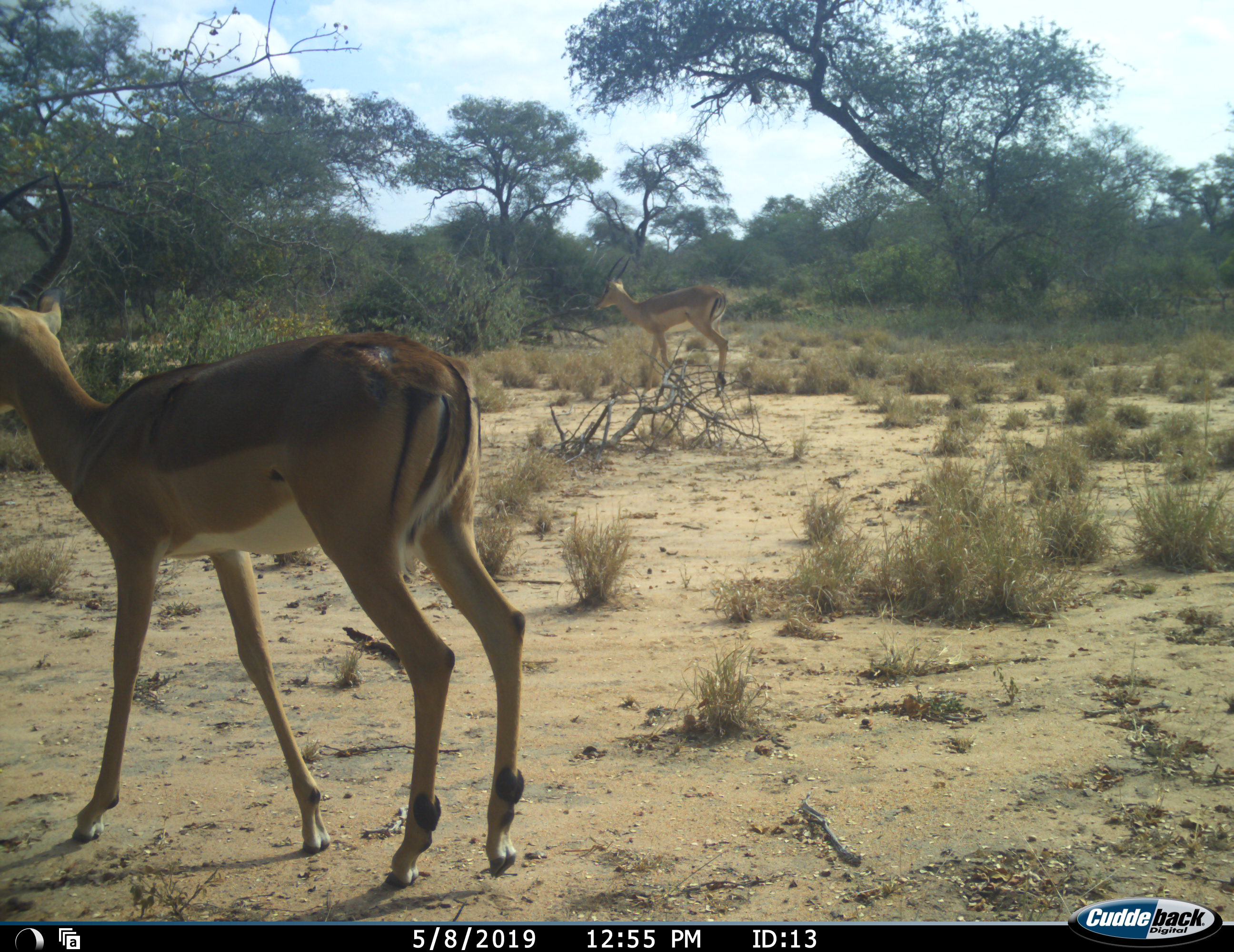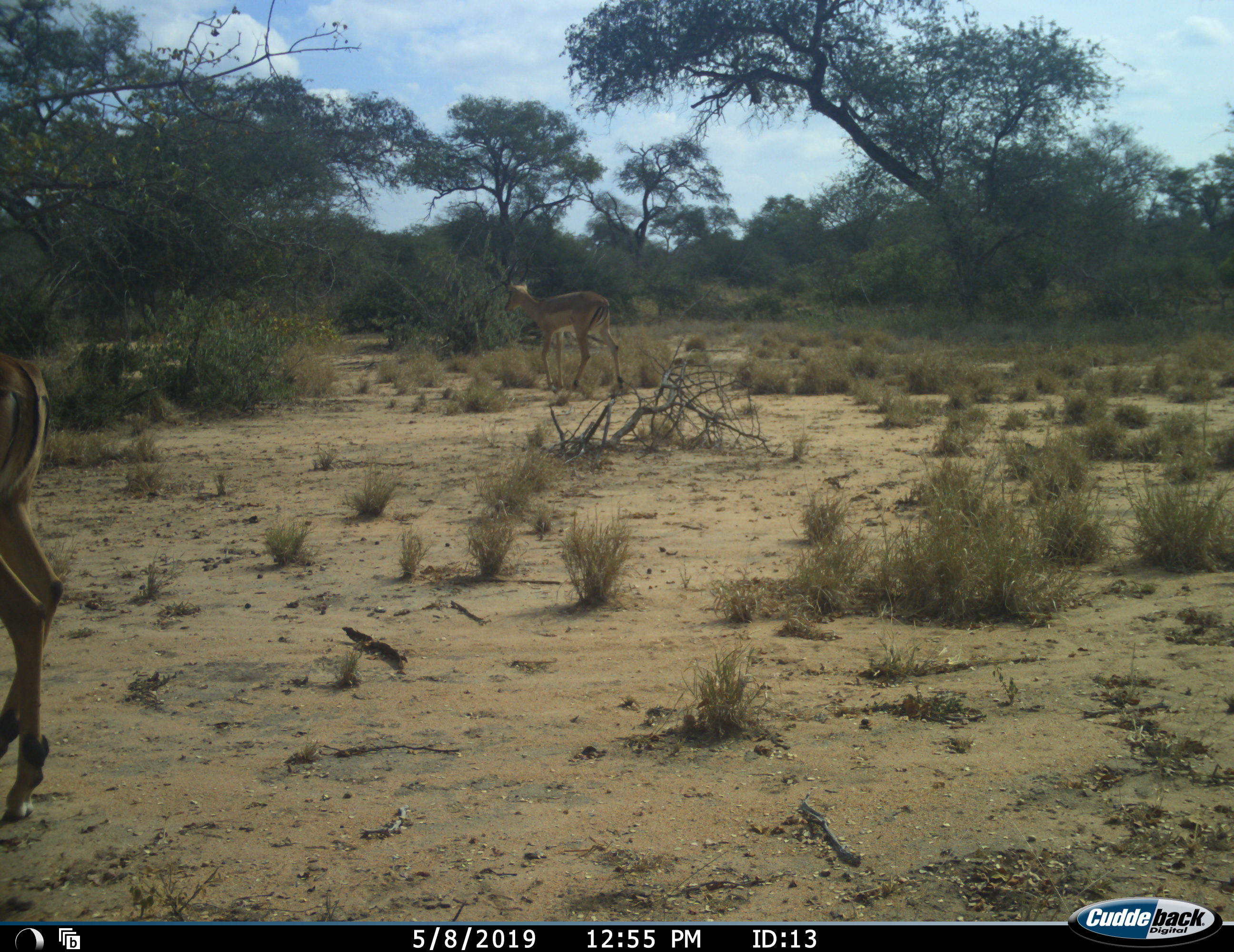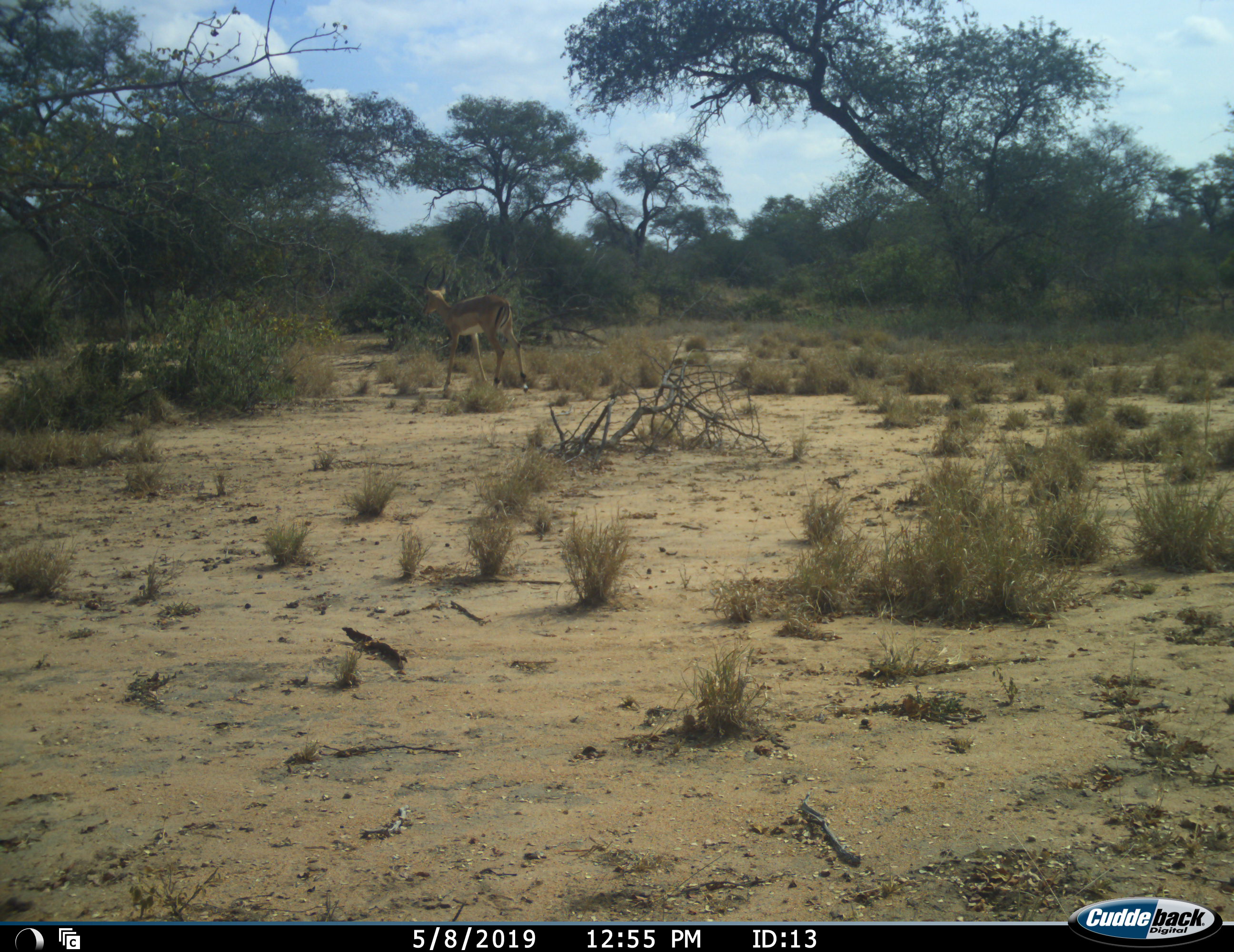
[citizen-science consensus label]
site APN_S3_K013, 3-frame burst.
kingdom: Animalia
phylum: Chordata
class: Mammalia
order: Artiodactyla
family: Bovidae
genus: Aepyceros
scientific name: Aepyceros melampus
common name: impala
Impala (Aepyceros melampus), count 2. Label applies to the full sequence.